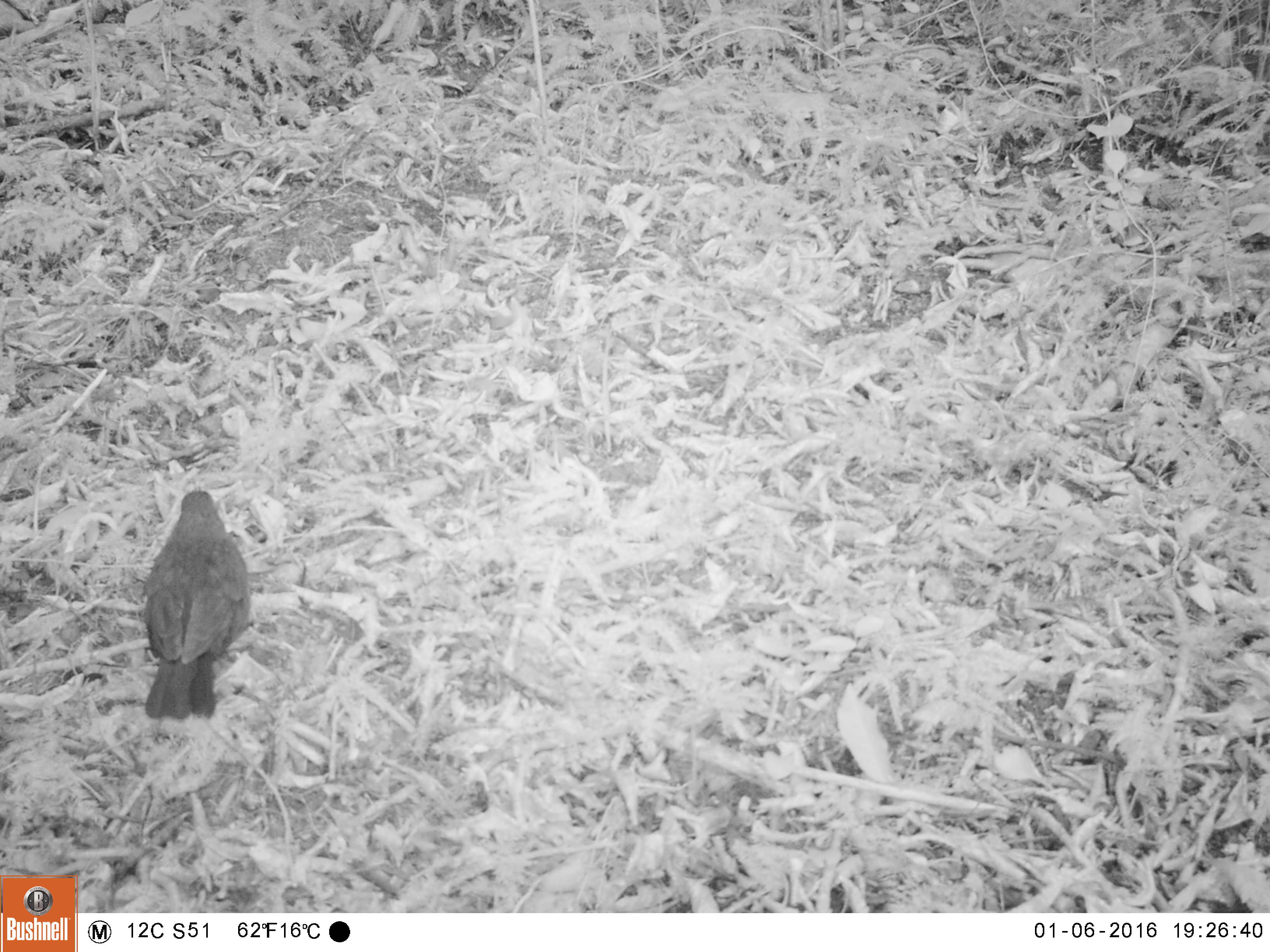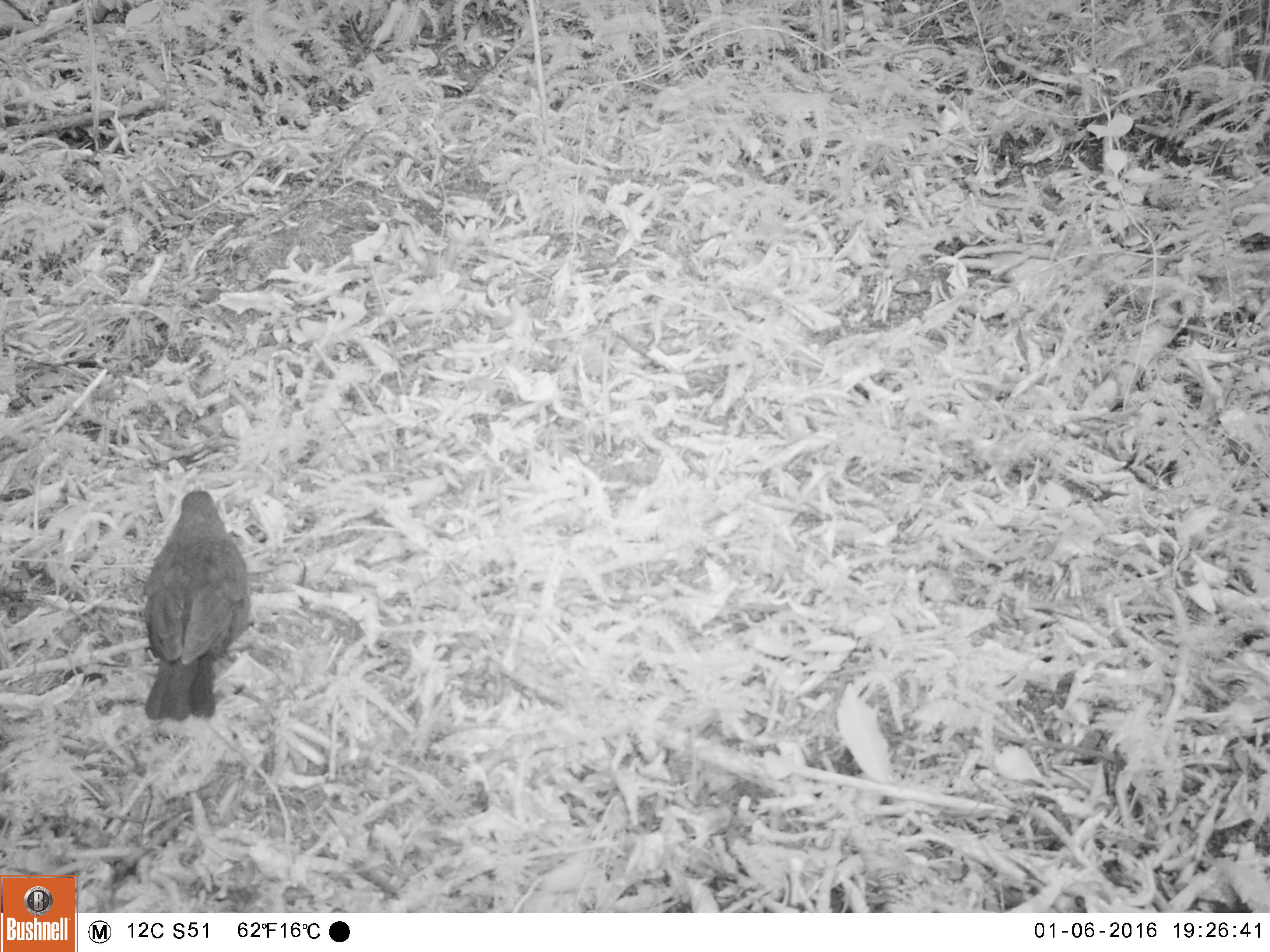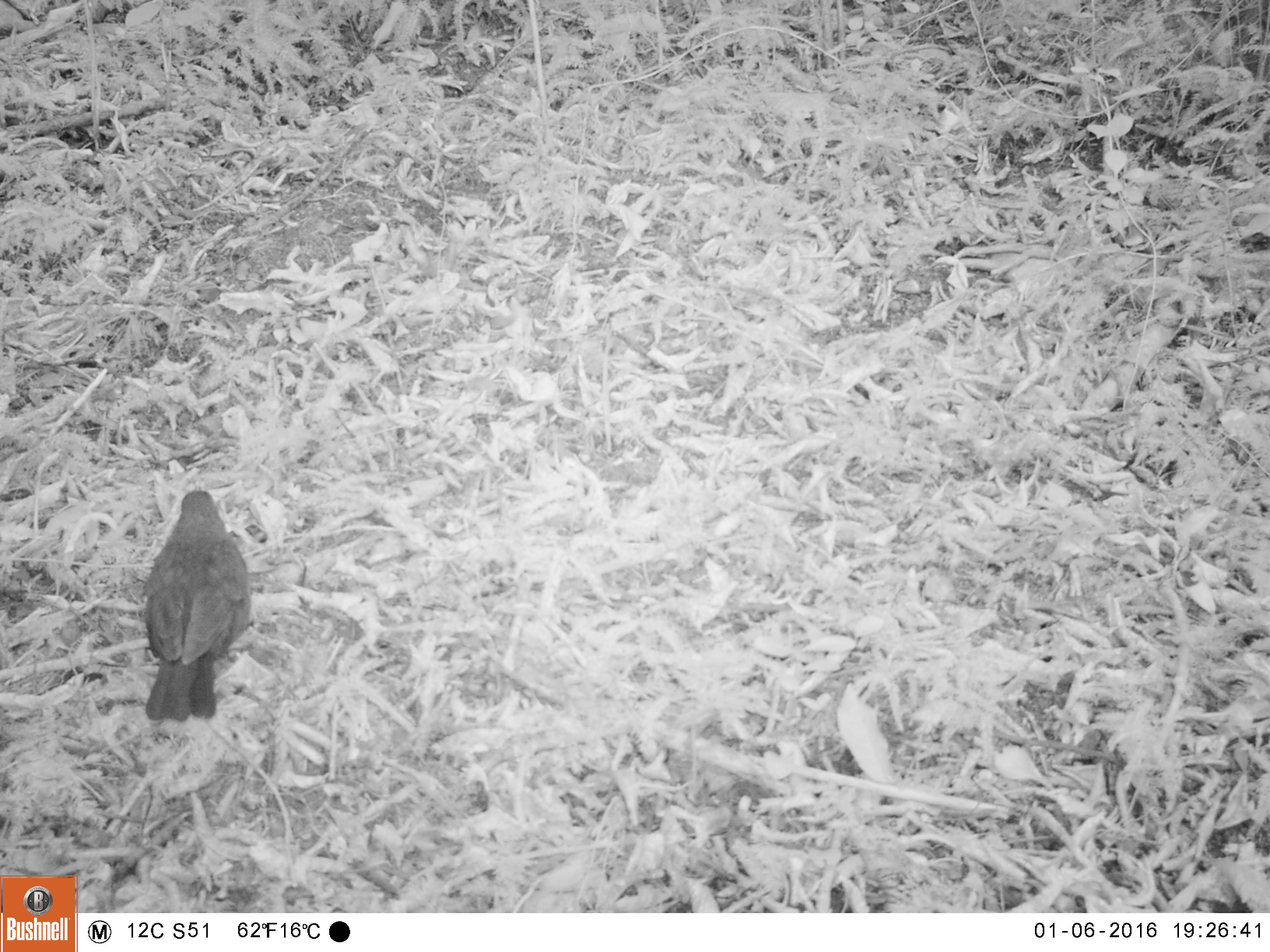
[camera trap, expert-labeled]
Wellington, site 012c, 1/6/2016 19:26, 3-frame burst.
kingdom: Animalia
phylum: Chordata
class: Aves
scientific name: Aves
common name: bird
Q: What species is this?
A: Bird (Aves).